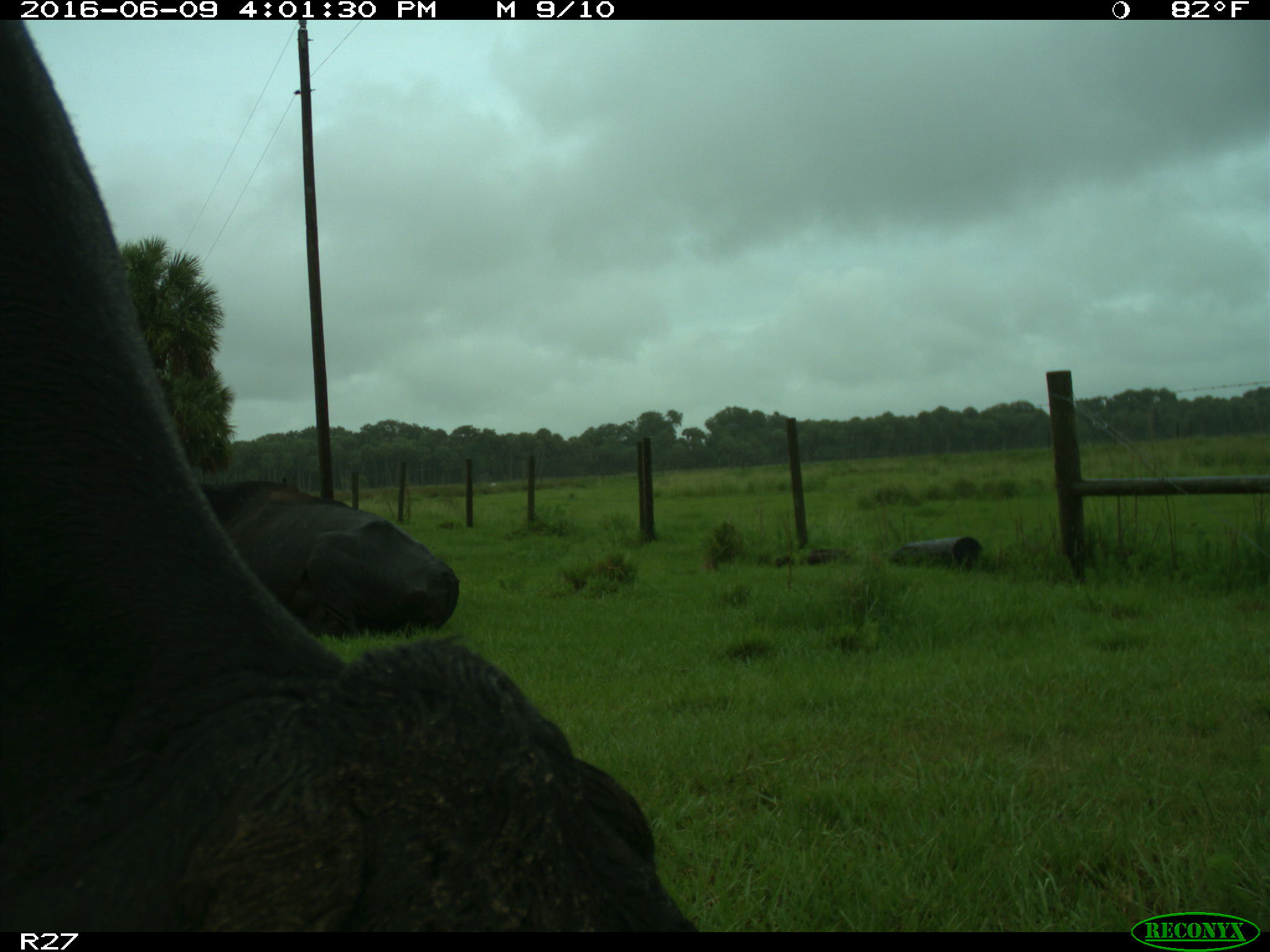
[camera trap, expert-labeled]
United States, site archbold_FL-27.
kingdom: Animalia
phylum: Chordata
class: Mammalia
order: Artiodactyla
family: Bovidae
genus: Bos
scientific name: Bos taurus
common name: domestic cow